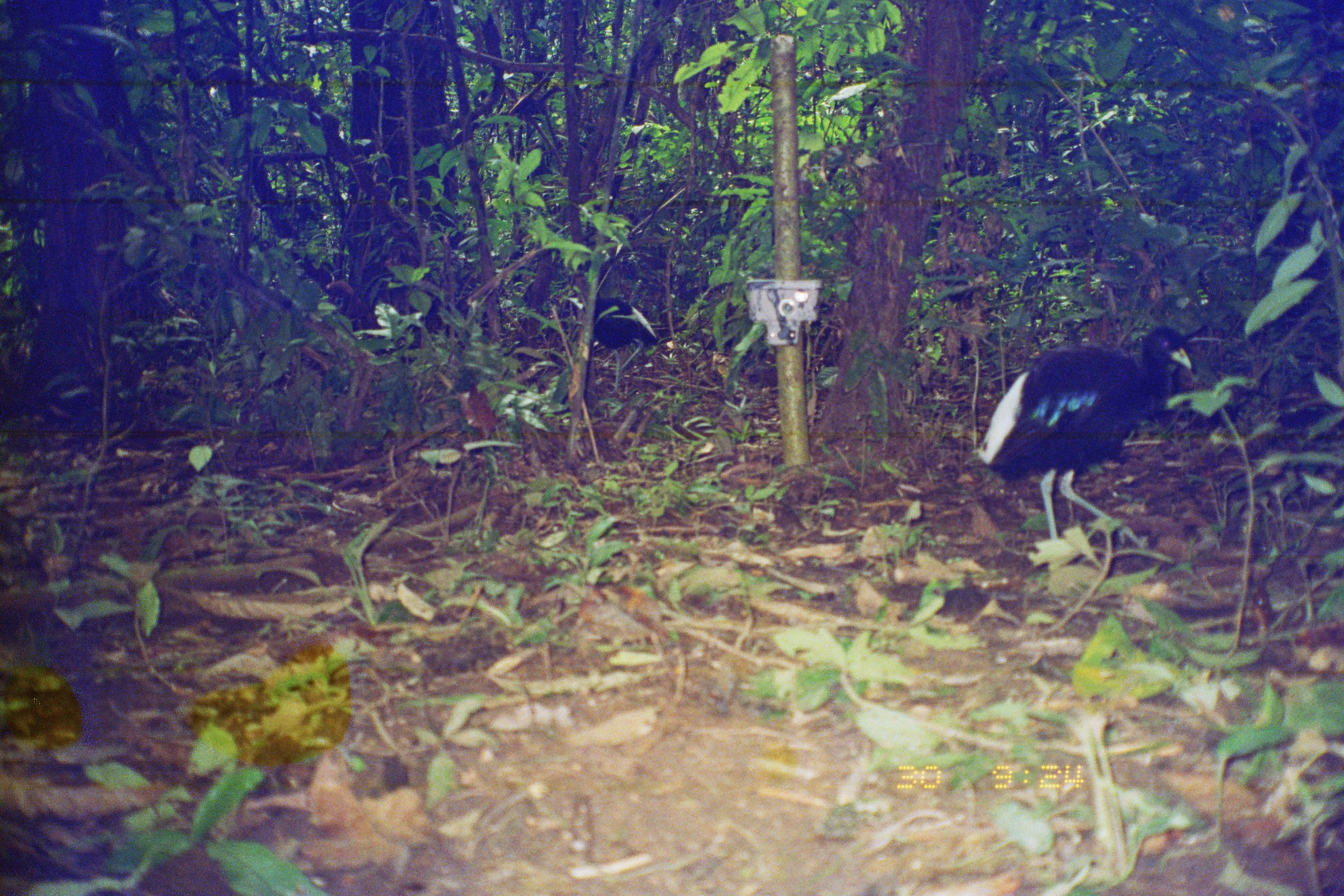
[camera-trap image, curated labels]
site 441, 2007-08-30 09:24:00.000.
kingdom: Animalia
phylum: Chordata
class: Aves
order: Gruiformes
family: Psophiidae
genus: Psophia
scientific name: Psophia leucoptera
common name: pale-winged trumpeter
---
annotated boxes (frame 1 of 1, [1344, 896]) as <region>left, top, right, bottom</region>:
psophia leucoptera: <region>978, 322, 1190, 546</region>; <region>566, 287, 658, 395</region>